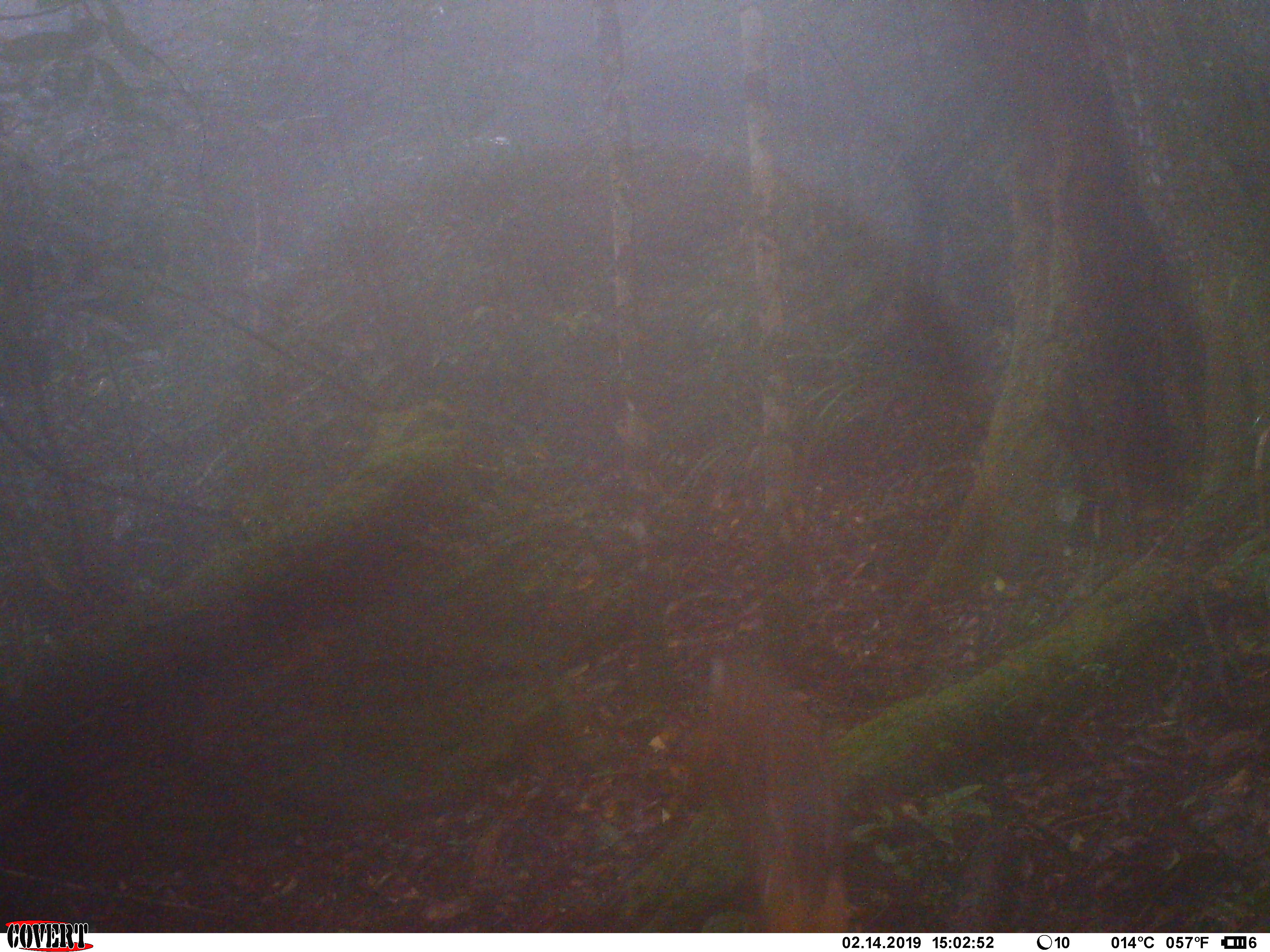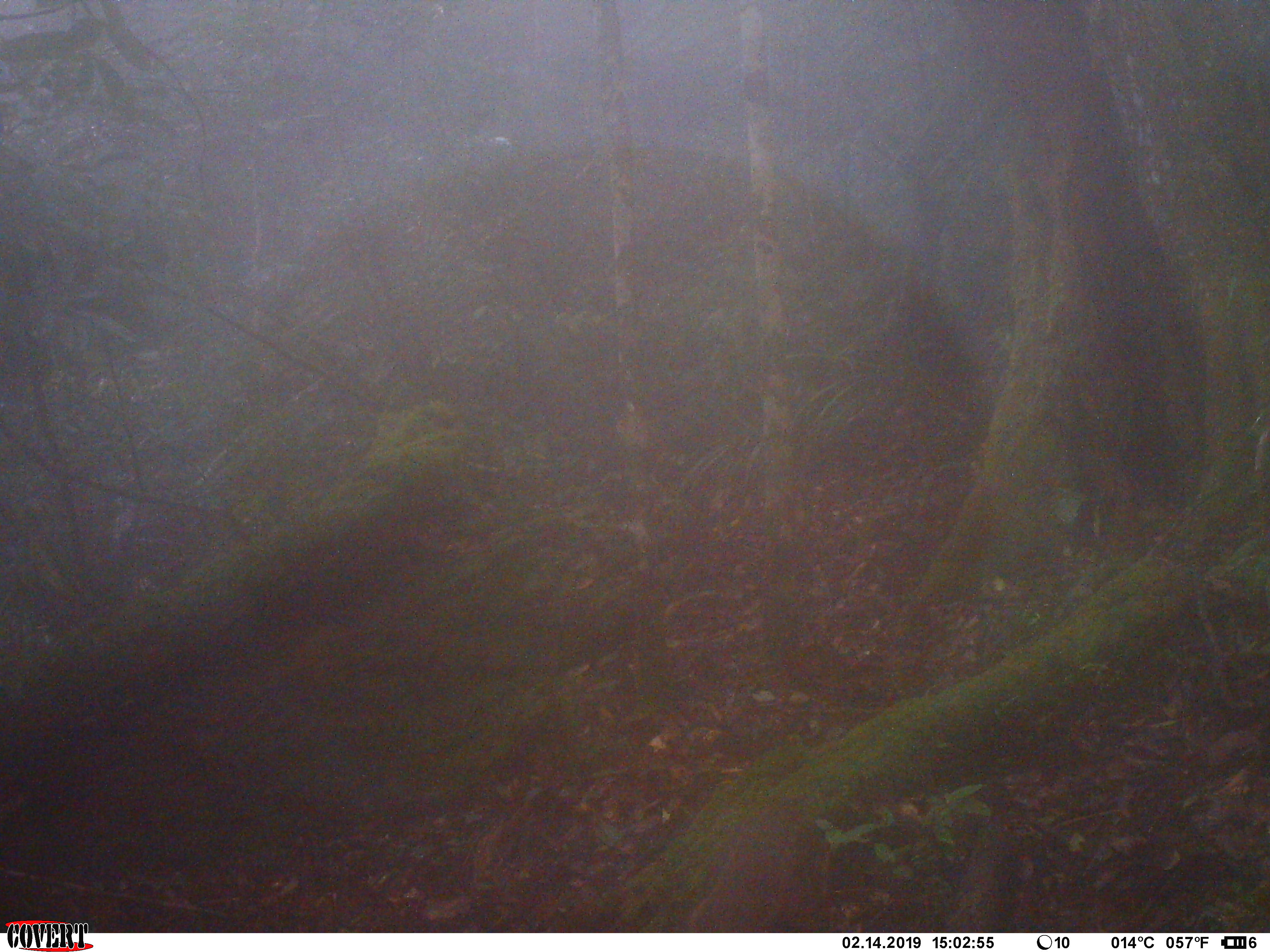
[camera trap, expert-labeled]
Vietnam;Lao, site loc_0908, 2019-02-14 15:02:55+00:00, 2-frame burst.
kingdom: Animalia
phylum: Chordata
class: Mammalia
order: Artiodactyla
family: Cervidae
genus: Muntiacus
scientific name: Muntiacus rooseveltorum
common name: roosevelt's muntjac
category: roosevelts muntjac group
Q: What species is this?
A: Roosevelts muntjac group (roosevelt's muntjac) (Muntiacus rooseveltorum).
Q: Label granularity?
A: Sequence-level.